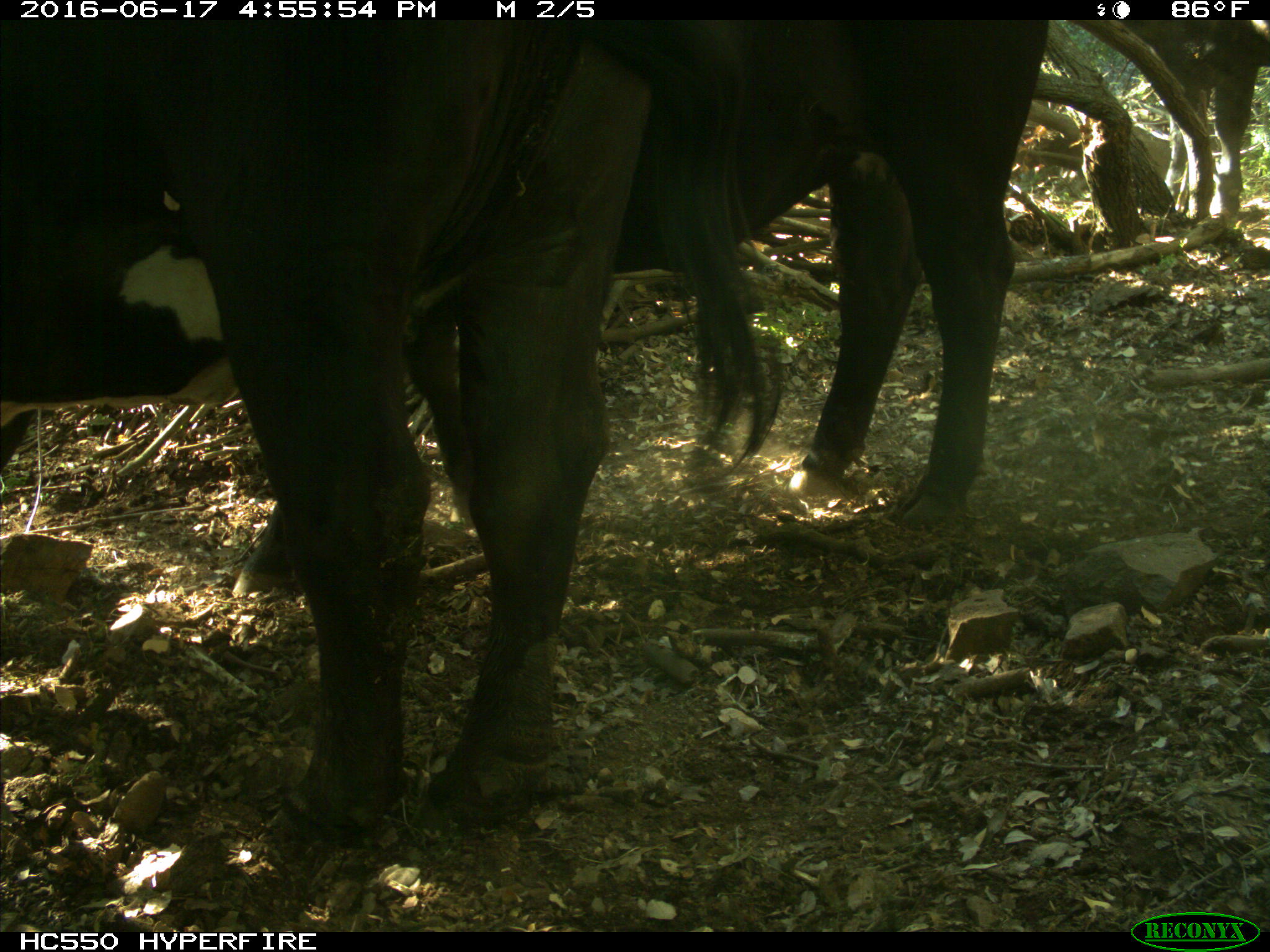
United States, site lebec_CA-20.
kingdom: Animalia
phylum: Chordata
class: Mammalia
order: Artiodactyla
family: Bovidae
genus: Bos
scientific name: Bos taurus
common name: domestic cow